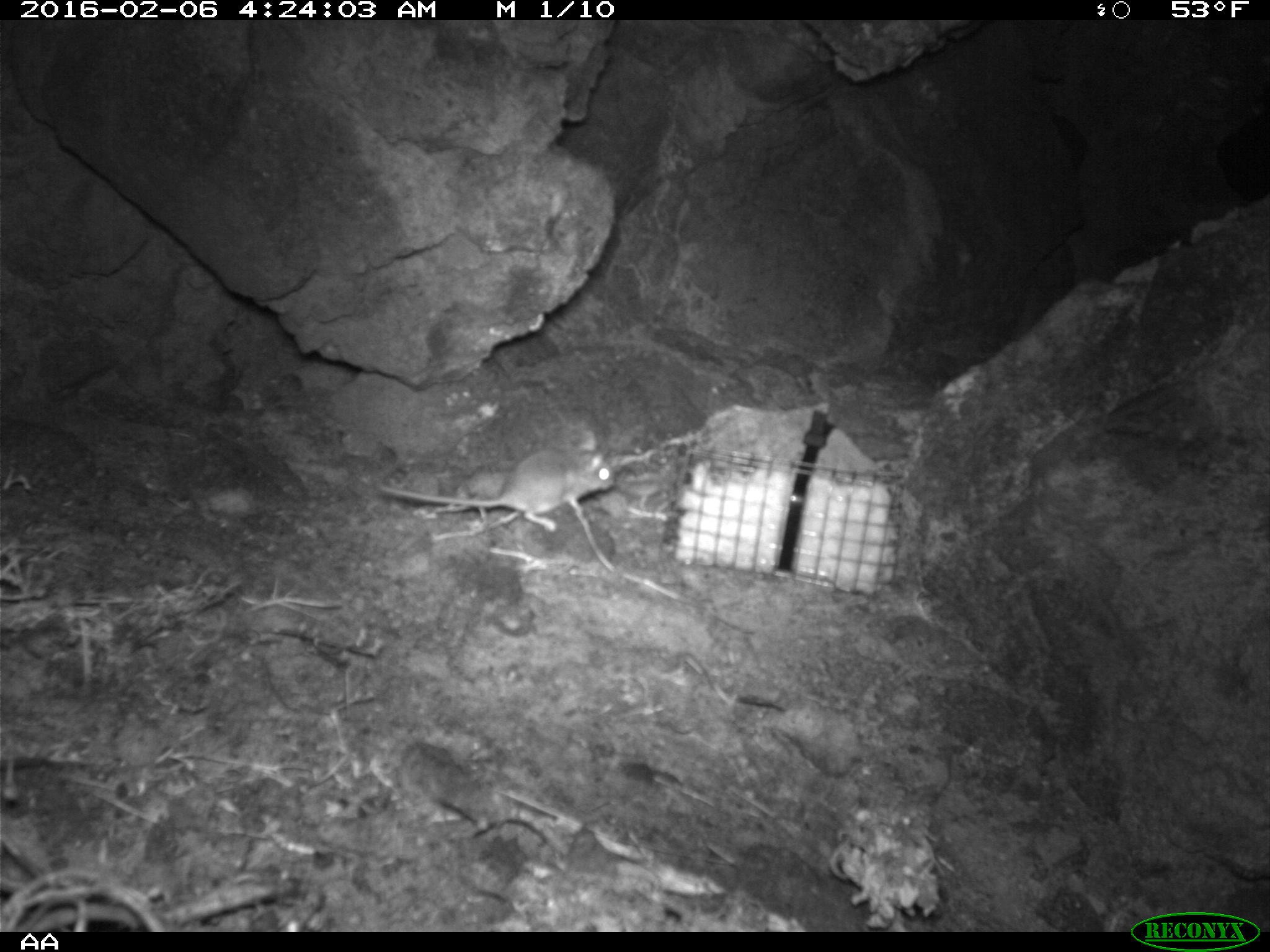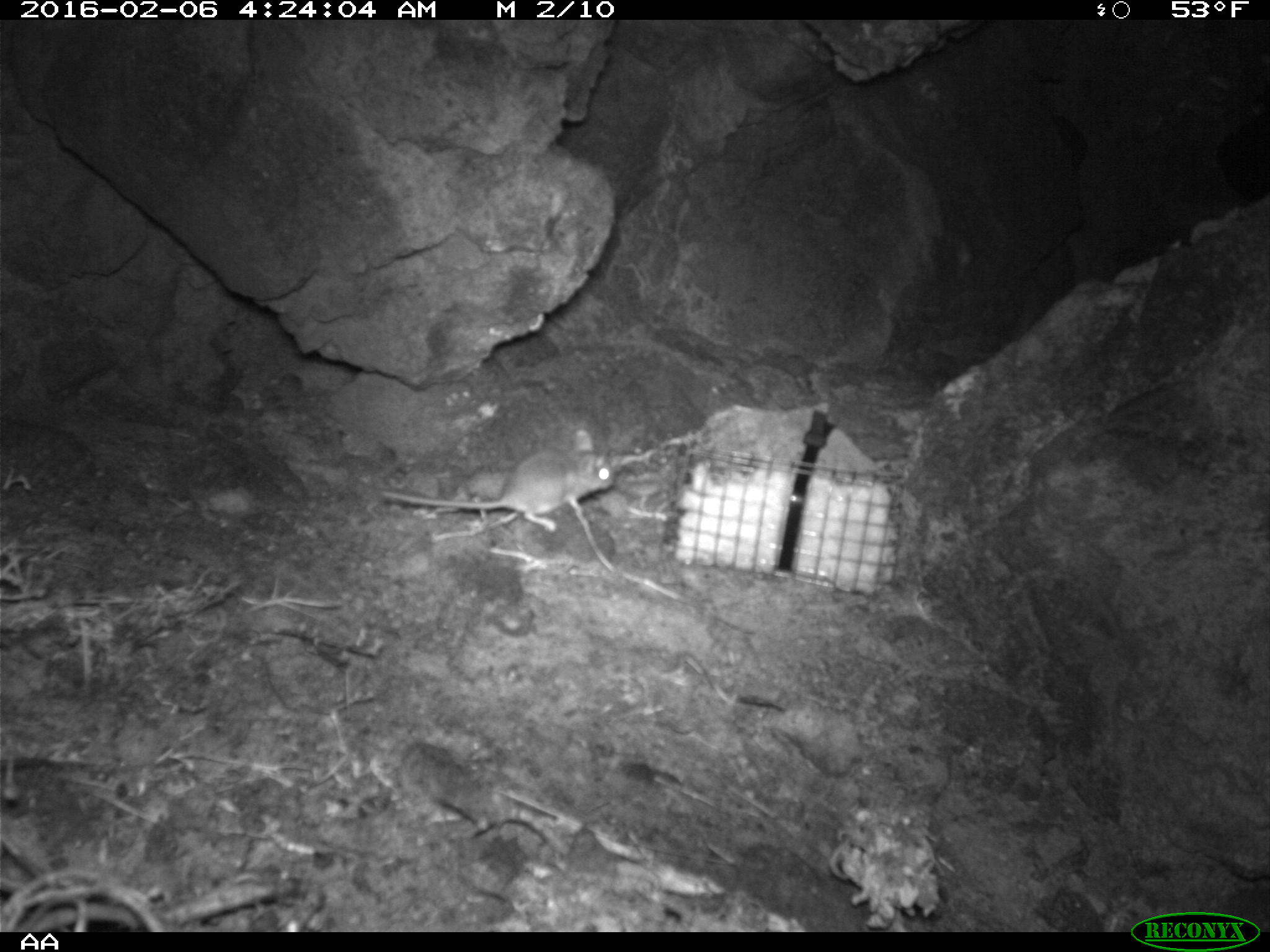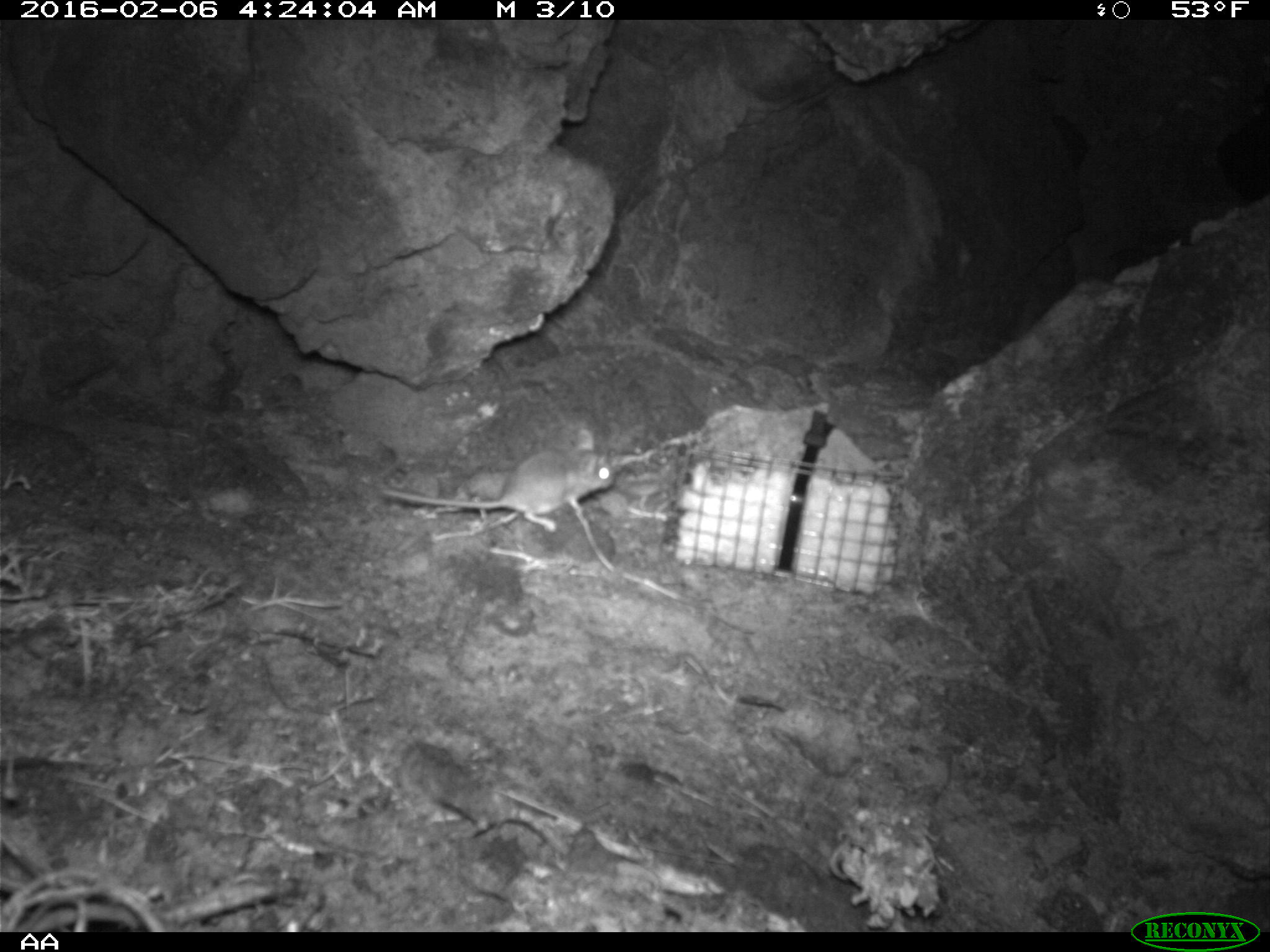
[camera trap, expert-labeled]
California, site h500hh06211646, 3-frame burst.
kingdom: Animalia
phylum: Chordata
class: Mammalia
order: Rodentia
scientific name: Rodentia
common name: rodent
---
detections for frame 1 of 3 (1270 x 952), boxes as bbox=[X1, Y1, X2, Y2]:
rodent: bbox=[378, 430, 615, 532]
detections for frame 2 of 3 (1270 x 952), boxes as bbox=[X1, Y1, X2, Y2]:
rodent: bbox=[383, 428, 612, 532]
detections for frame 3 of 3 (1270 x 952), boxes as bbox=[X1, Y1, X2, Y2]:
rodent: bbox=[382, 446, 616, 532]